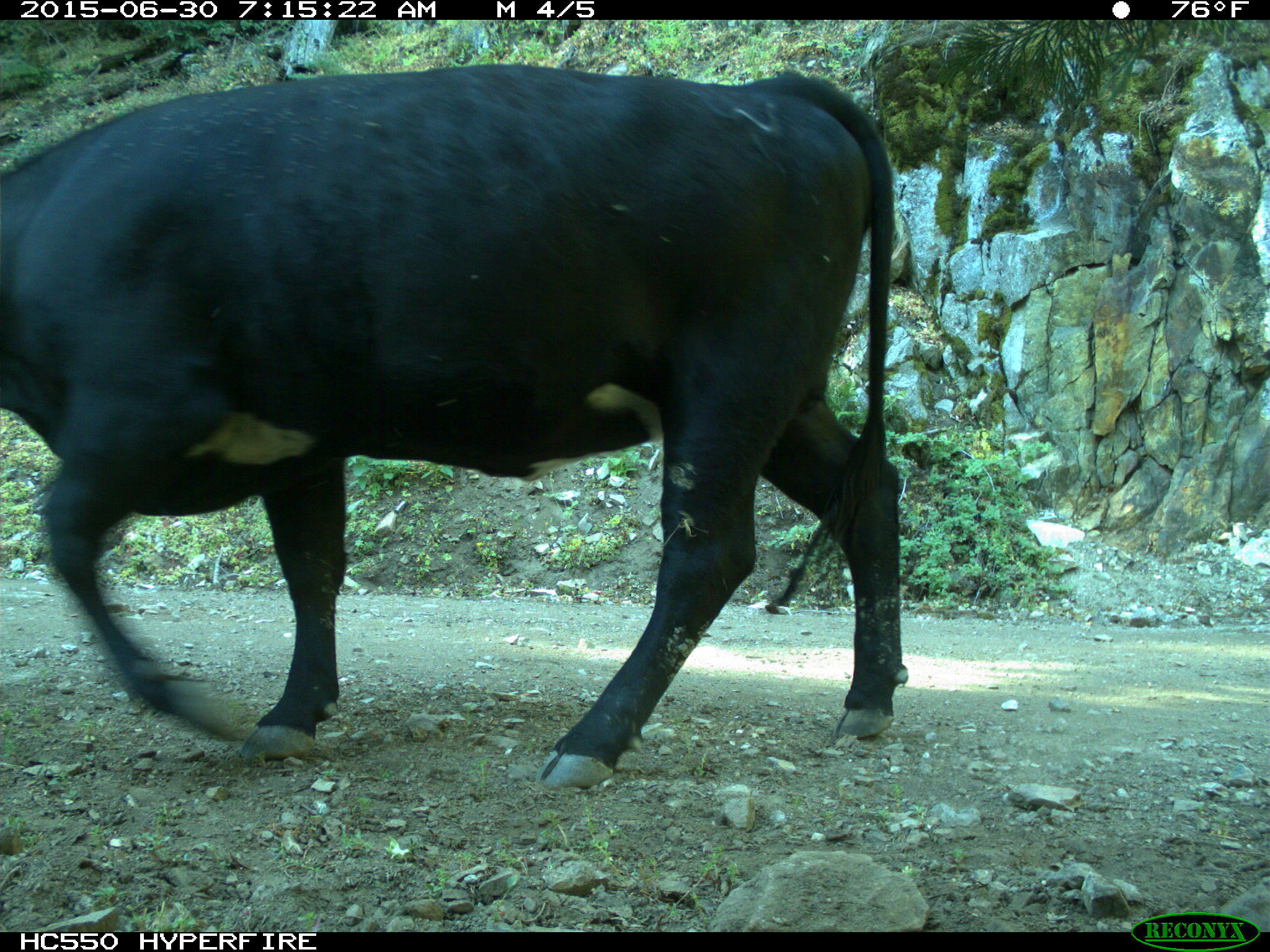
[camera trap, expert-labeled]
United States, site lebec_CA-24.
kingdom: Animalia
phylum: Chordata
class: Mammalia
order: Artiodactyla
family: Bovidae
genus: Bos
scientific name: Bos taurus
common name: domestic cow